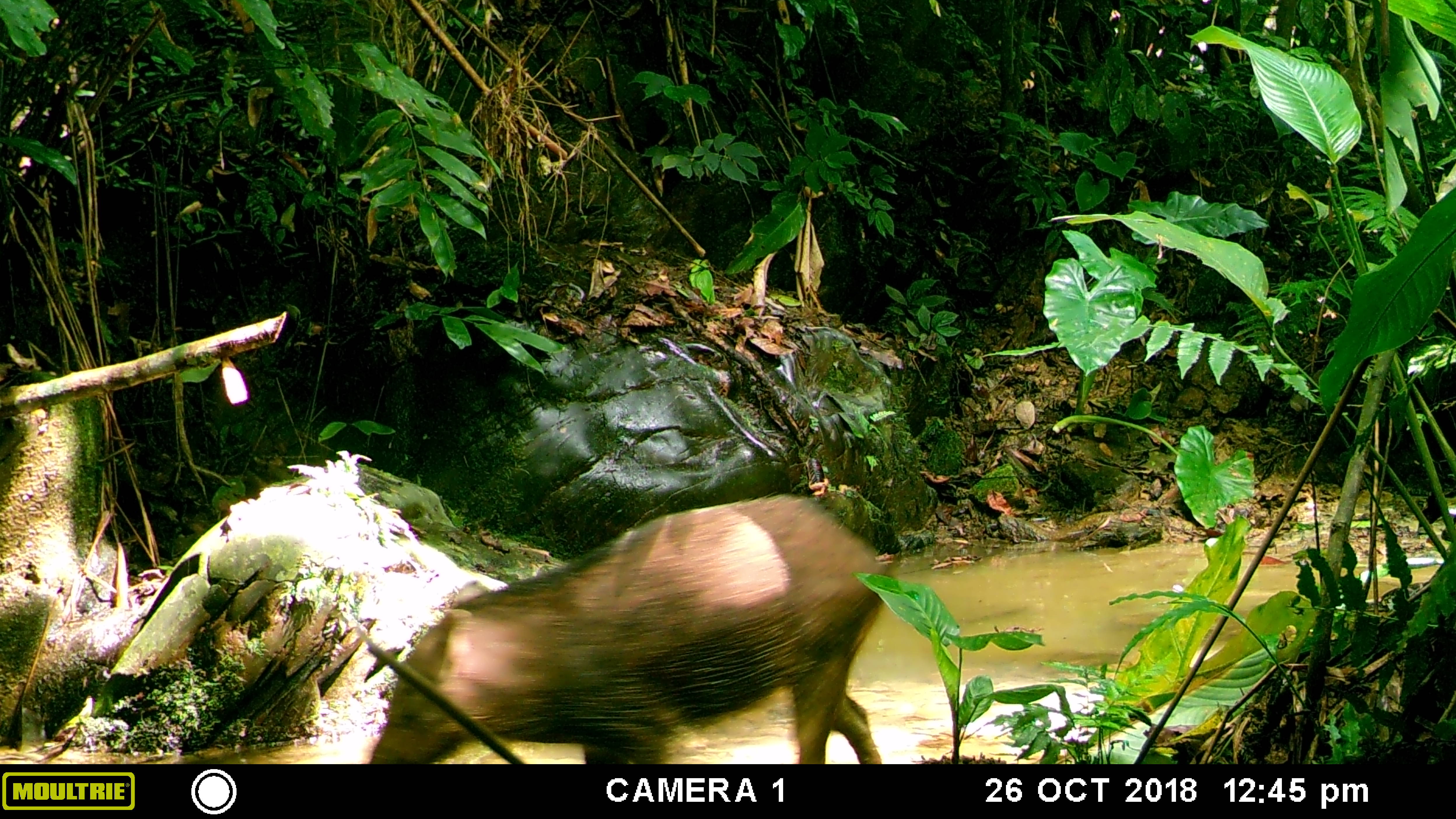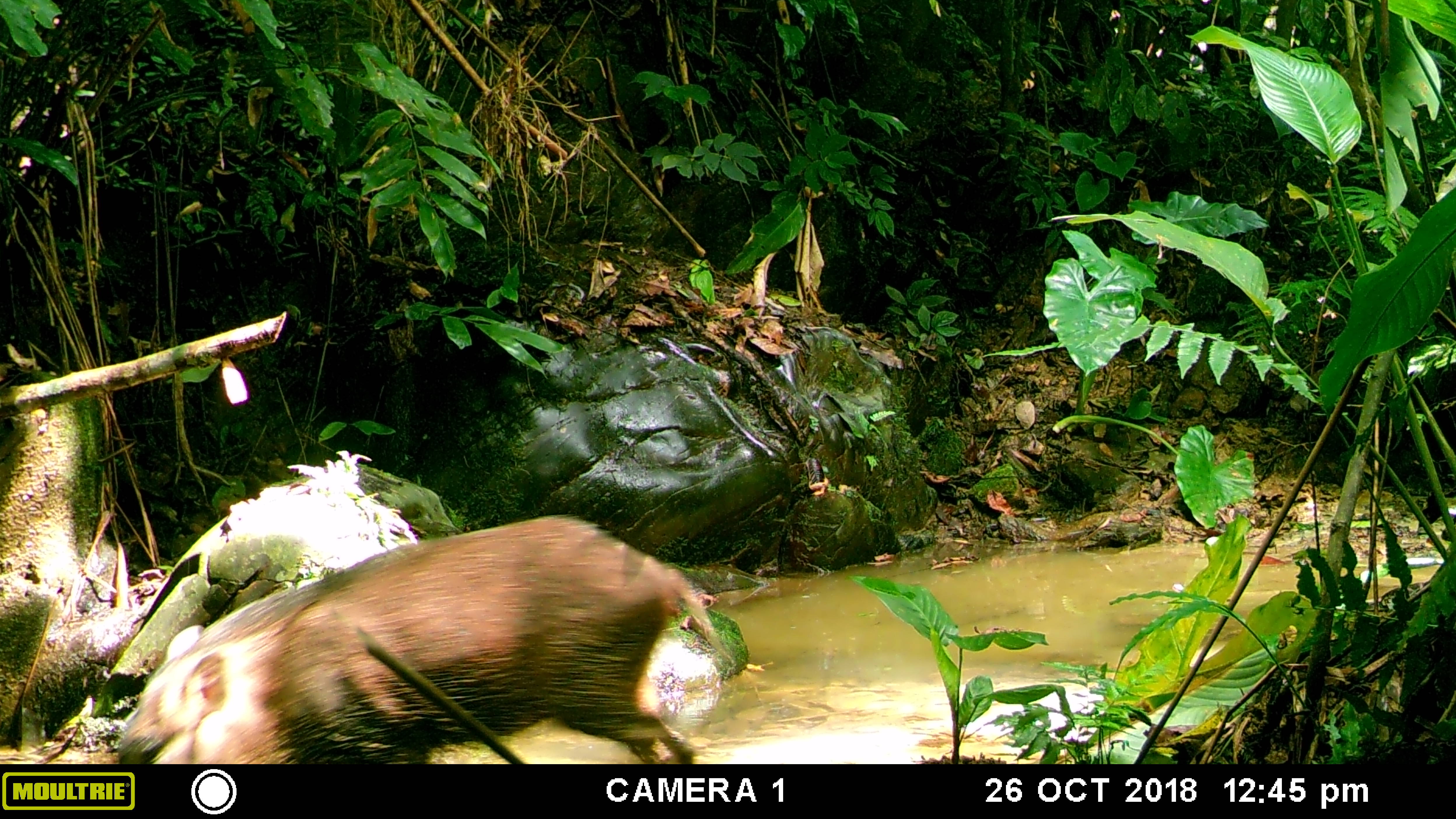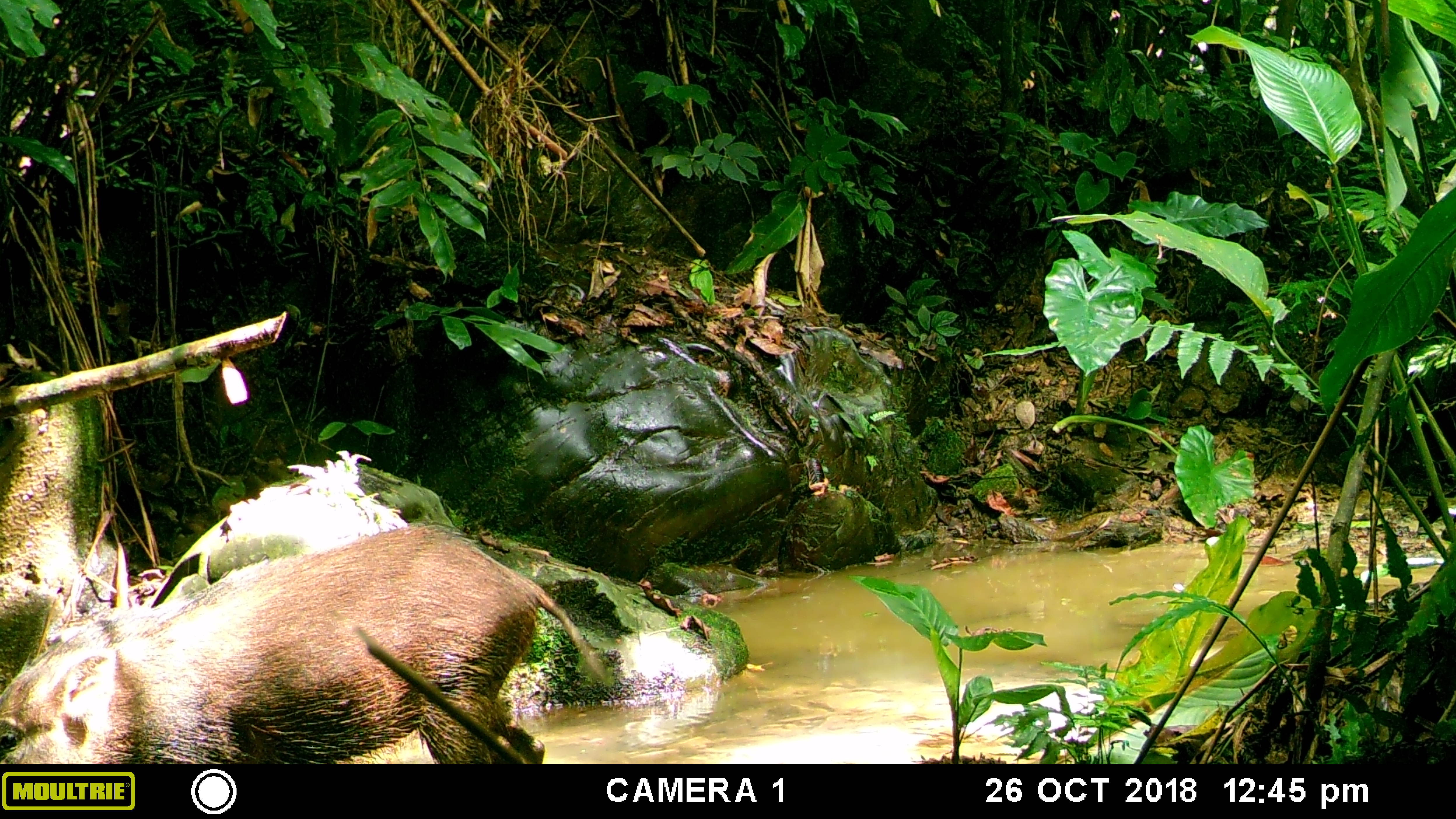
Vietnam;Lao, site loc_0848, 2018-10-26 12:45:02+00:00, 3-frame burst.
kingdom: Animalia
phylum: Chordata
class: Mammalia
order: Artiodactyla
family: Suidae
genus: Sus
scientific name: Sus scrofa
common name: eurasian wild pig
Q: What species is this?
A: Eurasian wild pig (Sus scrofa).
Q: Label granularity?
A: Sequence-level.